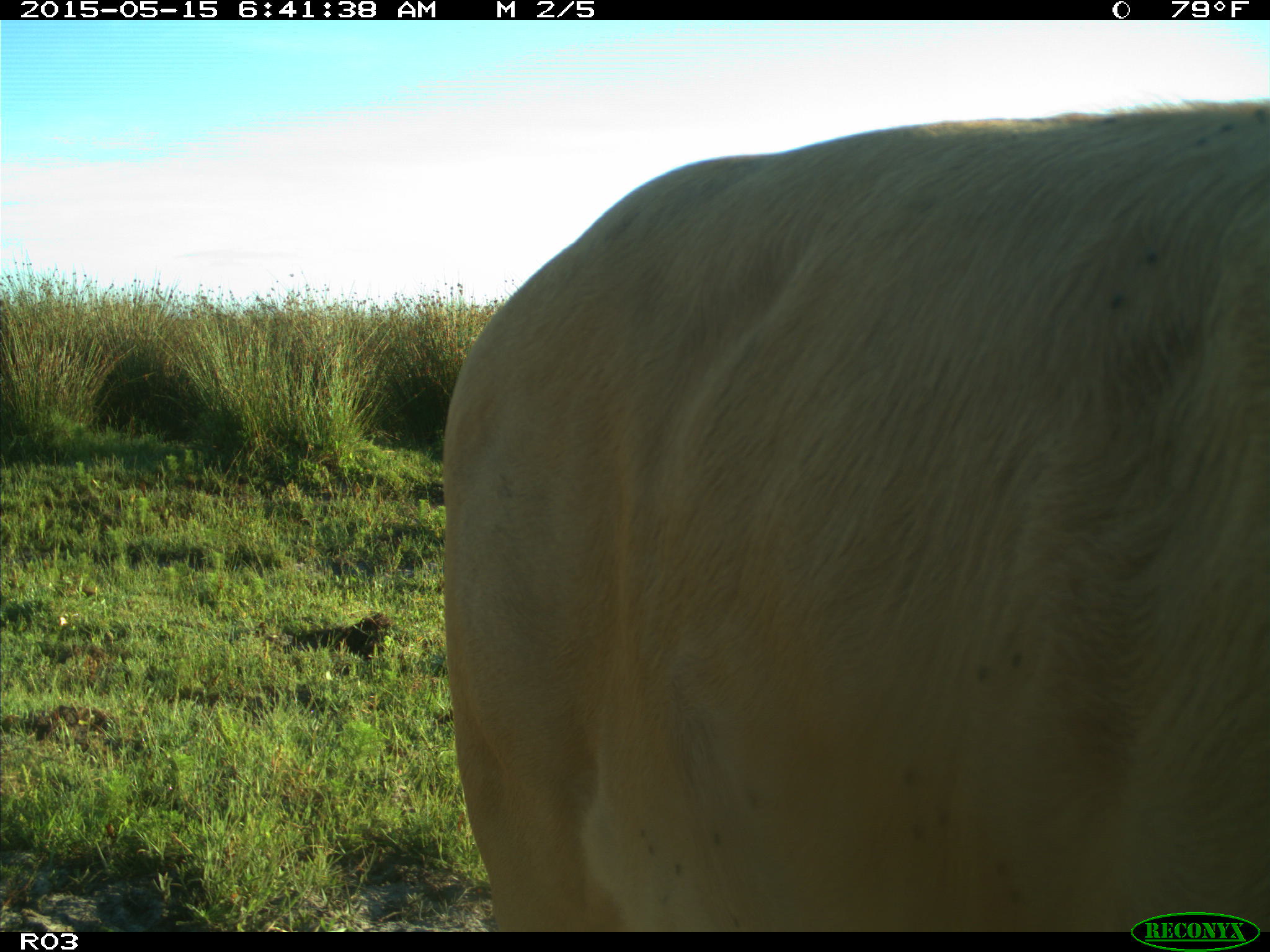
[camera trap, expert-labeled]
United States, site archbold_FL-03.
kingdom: Animalia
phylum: Chordata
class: Mammalia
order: Artiodactyla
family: Bovidae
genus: Bos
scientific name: Bos taurus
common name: domestic cow